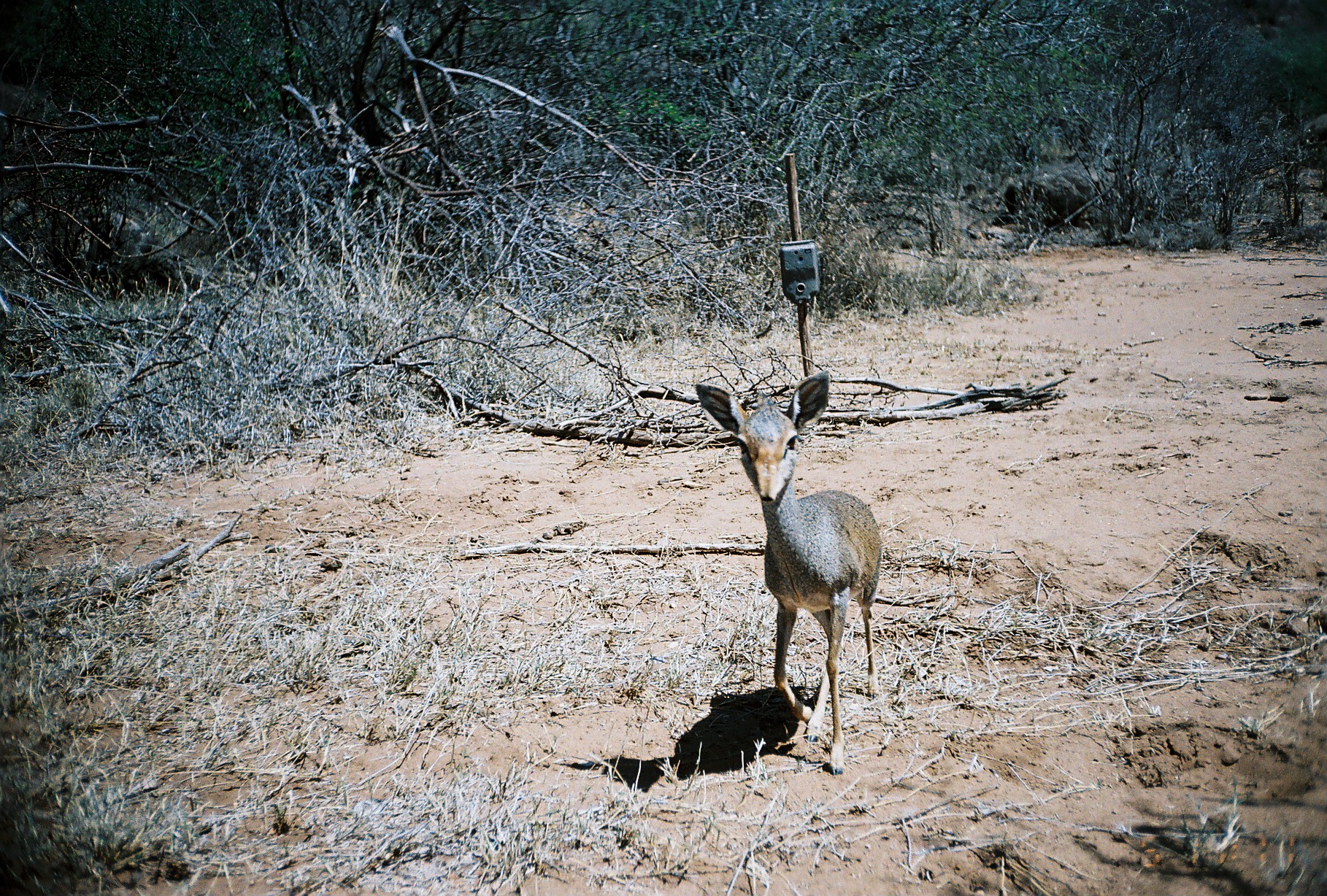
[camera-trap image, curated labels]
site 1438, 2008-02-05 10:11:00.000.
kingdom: Animalia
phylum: Chordata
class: Mammalia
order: Artiodactyla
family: Bovidae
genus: Madoqua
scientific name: Madoqua guentheri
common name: günther's dik-dik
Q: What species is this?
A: Madoqua guentheri (günther's dik-dik).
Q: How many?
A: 1.